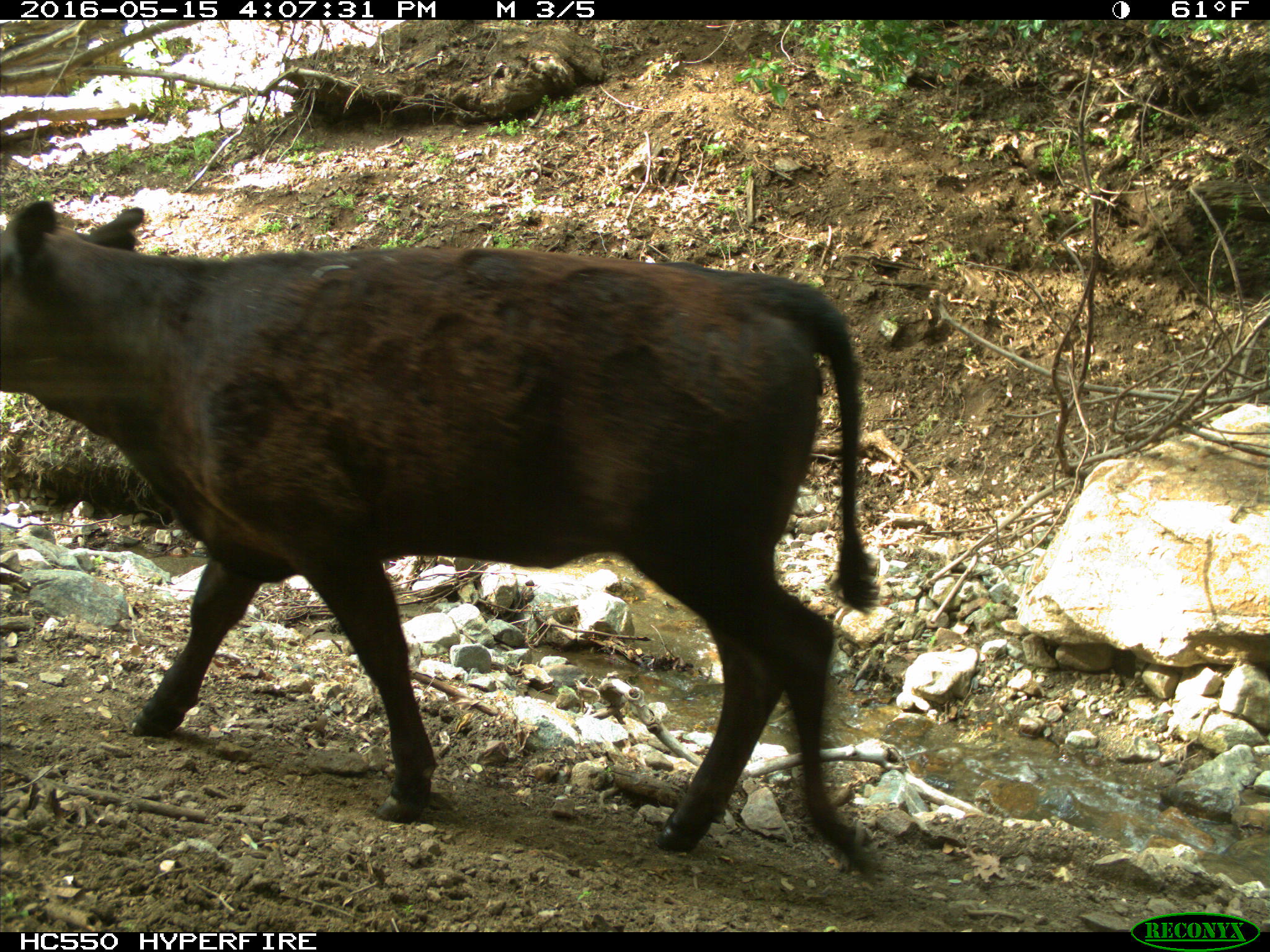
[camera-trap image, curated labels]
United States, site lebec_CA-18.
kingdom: Animalia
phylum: Chordata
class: Mammalia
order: Artiodactyla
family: Bovidae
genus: Bos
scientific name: Bos taurus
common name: domestic cow